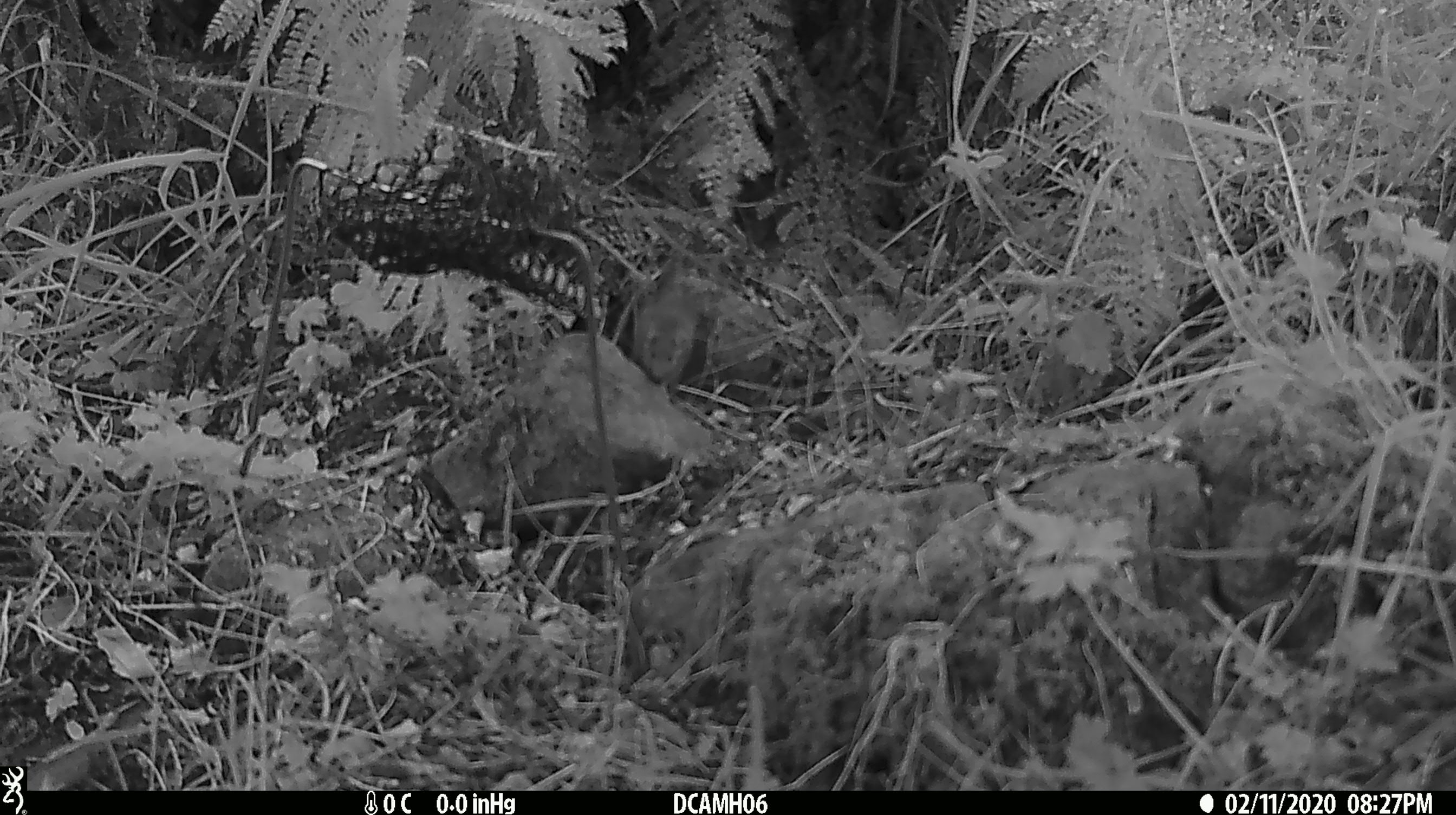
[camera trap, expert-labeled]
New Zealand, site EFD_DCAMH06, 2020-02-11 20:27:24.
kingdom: Animalia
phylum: Chordata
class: Mammalia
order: Rodentia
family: Muridae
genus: Mus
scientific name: Mus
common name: mouse